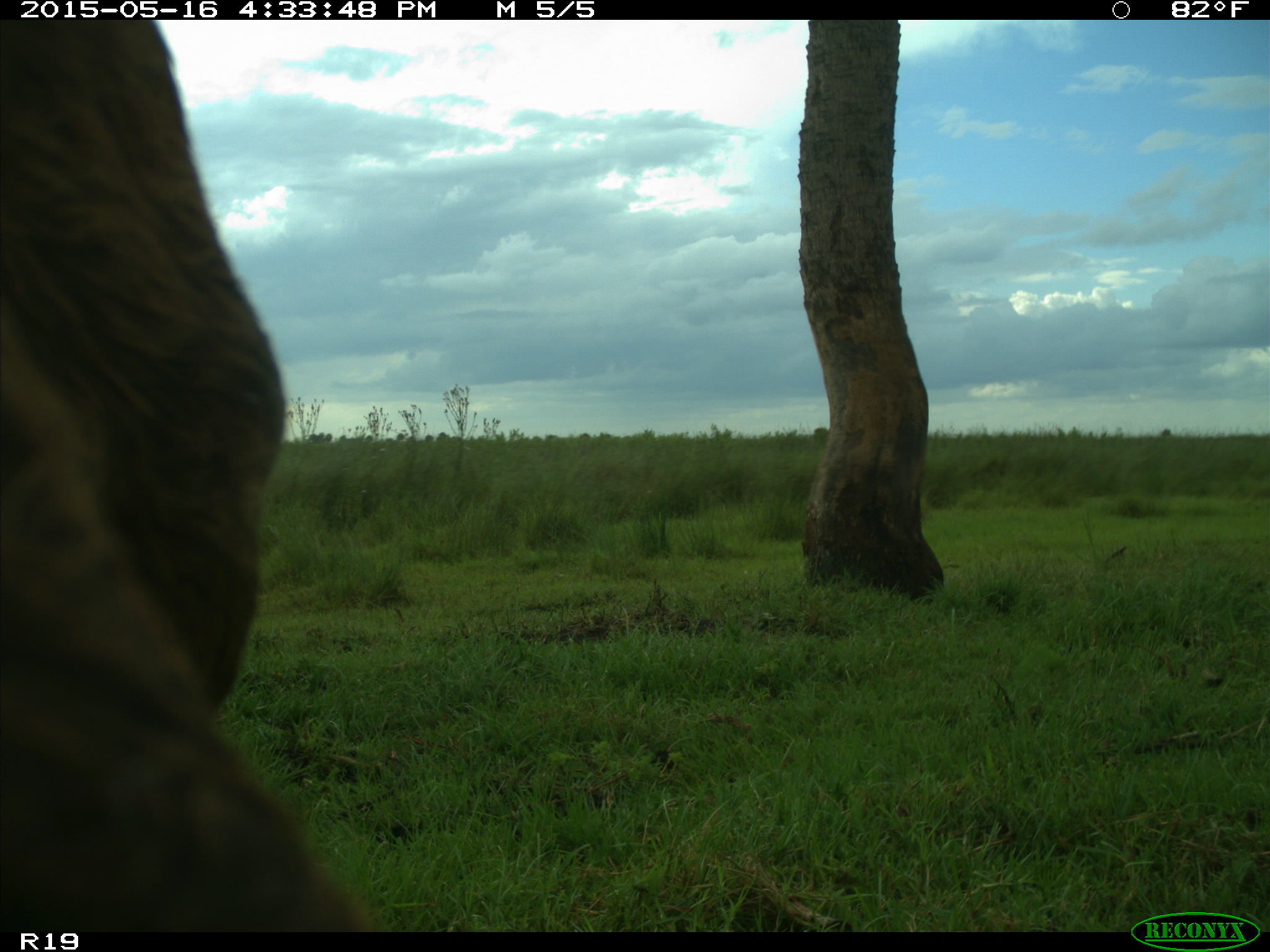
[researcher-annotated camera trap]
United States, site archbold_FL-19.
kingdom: Animalia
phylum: Chordata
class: Mammalia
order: Artiodactyla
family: Bovidae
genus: Bos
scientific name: Bos taurus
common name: domestic cow